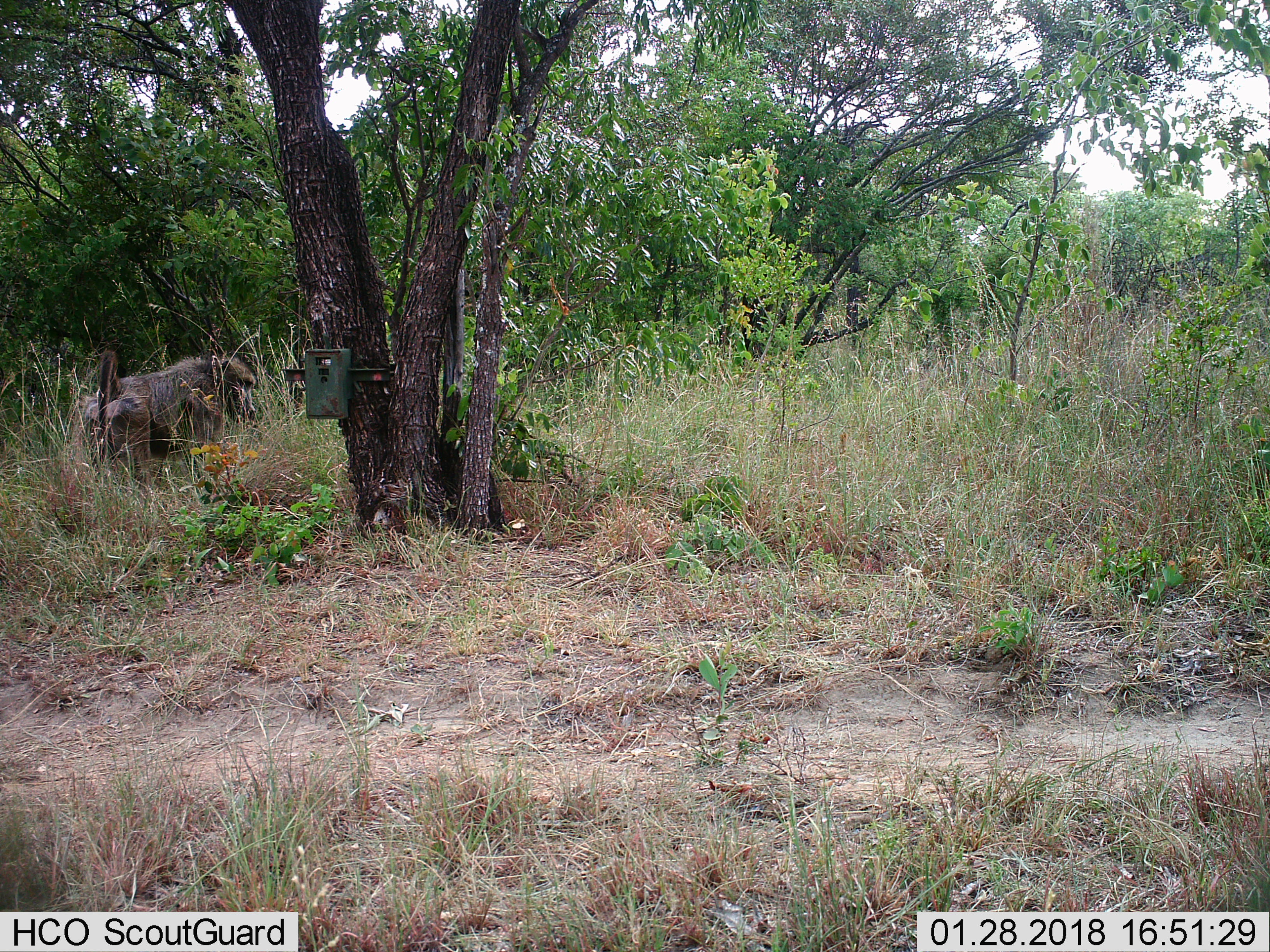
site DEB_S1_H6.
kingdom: Animalia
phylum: Chordata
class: Mammalia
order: Primates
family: Cercopithecidae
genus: Papio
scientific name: Papio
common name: baboon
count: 1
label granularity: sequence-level